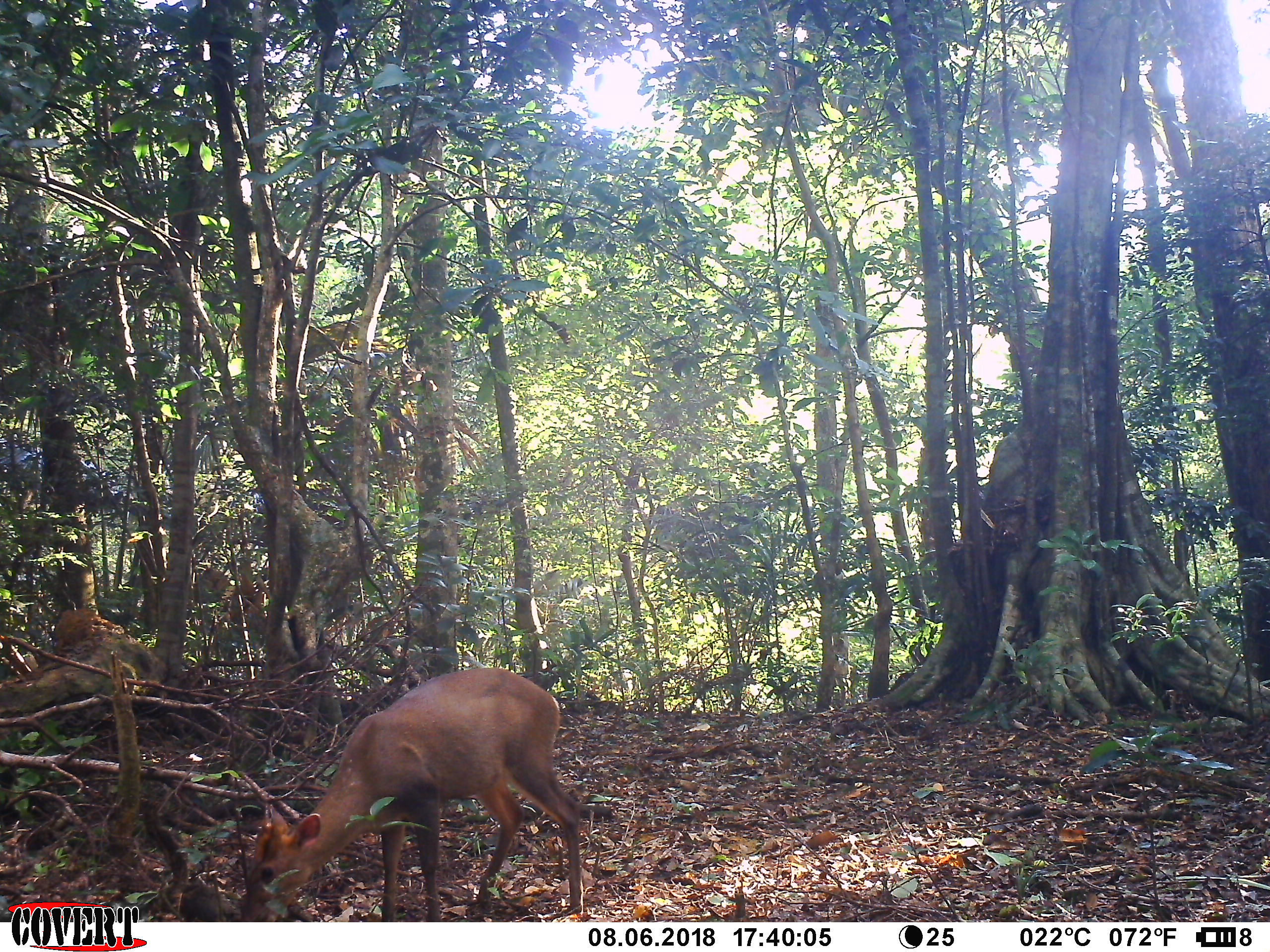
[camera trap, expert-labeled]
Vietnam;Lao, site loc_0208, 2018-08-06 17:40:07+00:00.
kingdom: Animalia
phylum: Chordata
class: Mammalia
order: Artiodactyla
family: Cervidae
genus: Muntiacus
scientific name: Muntiacus rooseveltorum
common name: roosevelt's muntjac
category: roosevelts muntjac group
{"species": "roosevelts muntjac group (roosevelt's muntjac) (Muntiacus rooseveltorum)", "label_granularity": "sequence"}